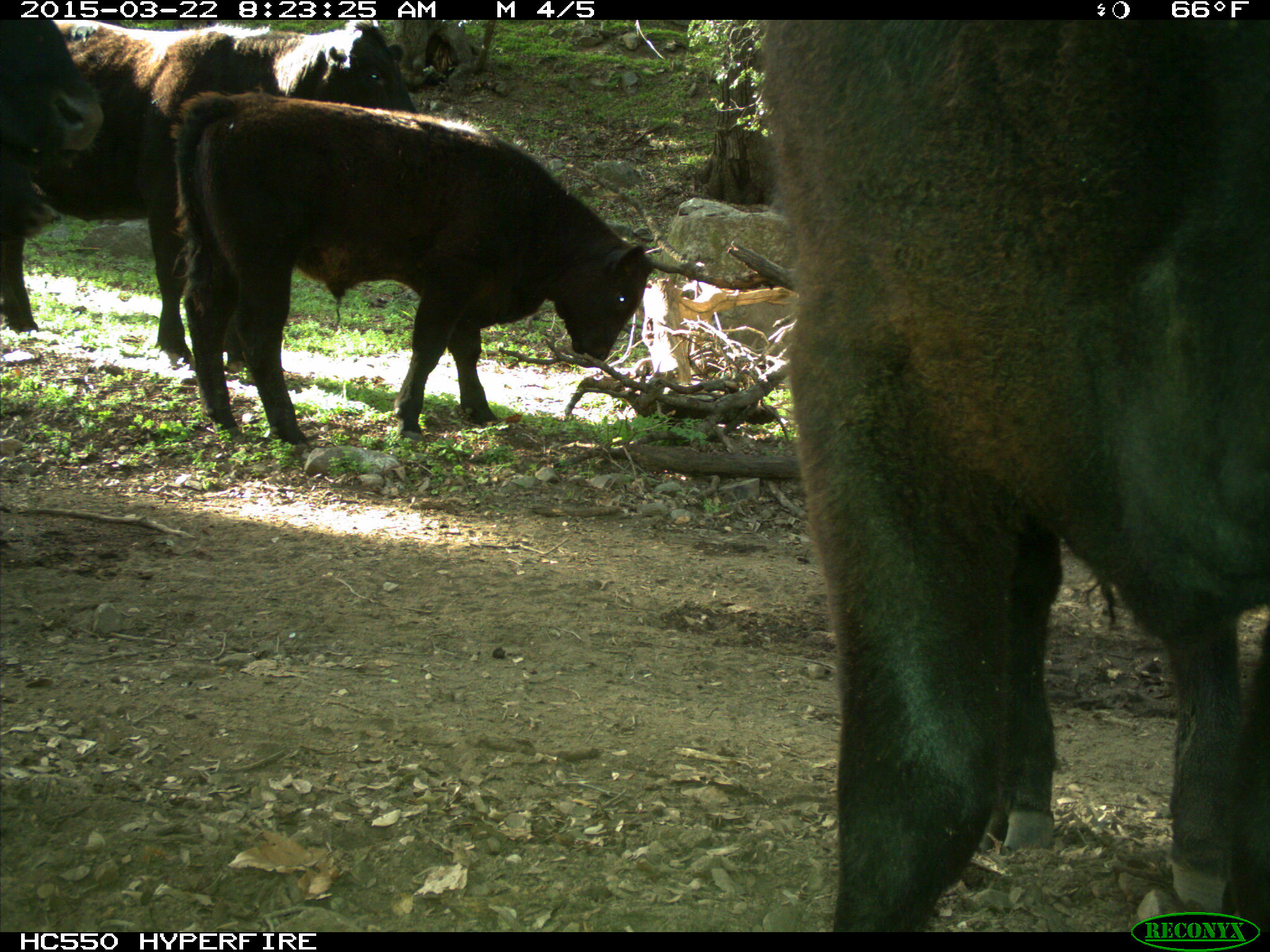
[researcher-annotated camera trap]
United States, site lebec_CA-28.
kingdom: Animalia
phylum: Chordata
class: Mammalia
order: Artiodactyla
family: Bovidae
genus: Bos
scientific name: Bos taurus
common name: domestic cow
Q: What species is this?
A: Bos taurus (domestic cow).